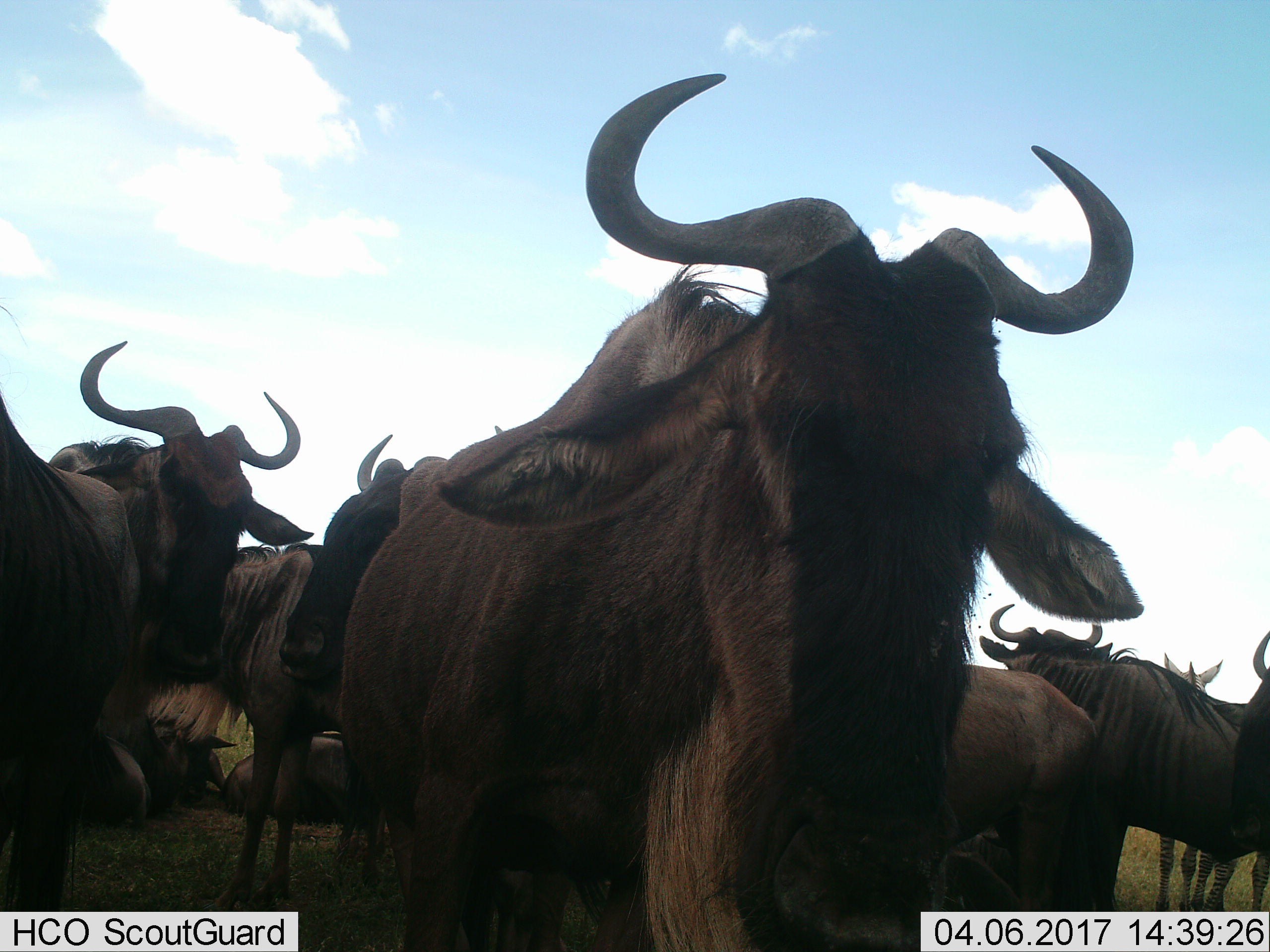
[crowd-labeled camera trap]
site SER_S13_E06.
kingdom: Animalia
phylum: Chordata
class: Mammalia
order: Artiodactyla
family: Bovidae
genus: Connochaetes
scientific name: Connochaetes taurinus taurinus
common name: blue wildebeest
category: wildebeestblue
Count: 10.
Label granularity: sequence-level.